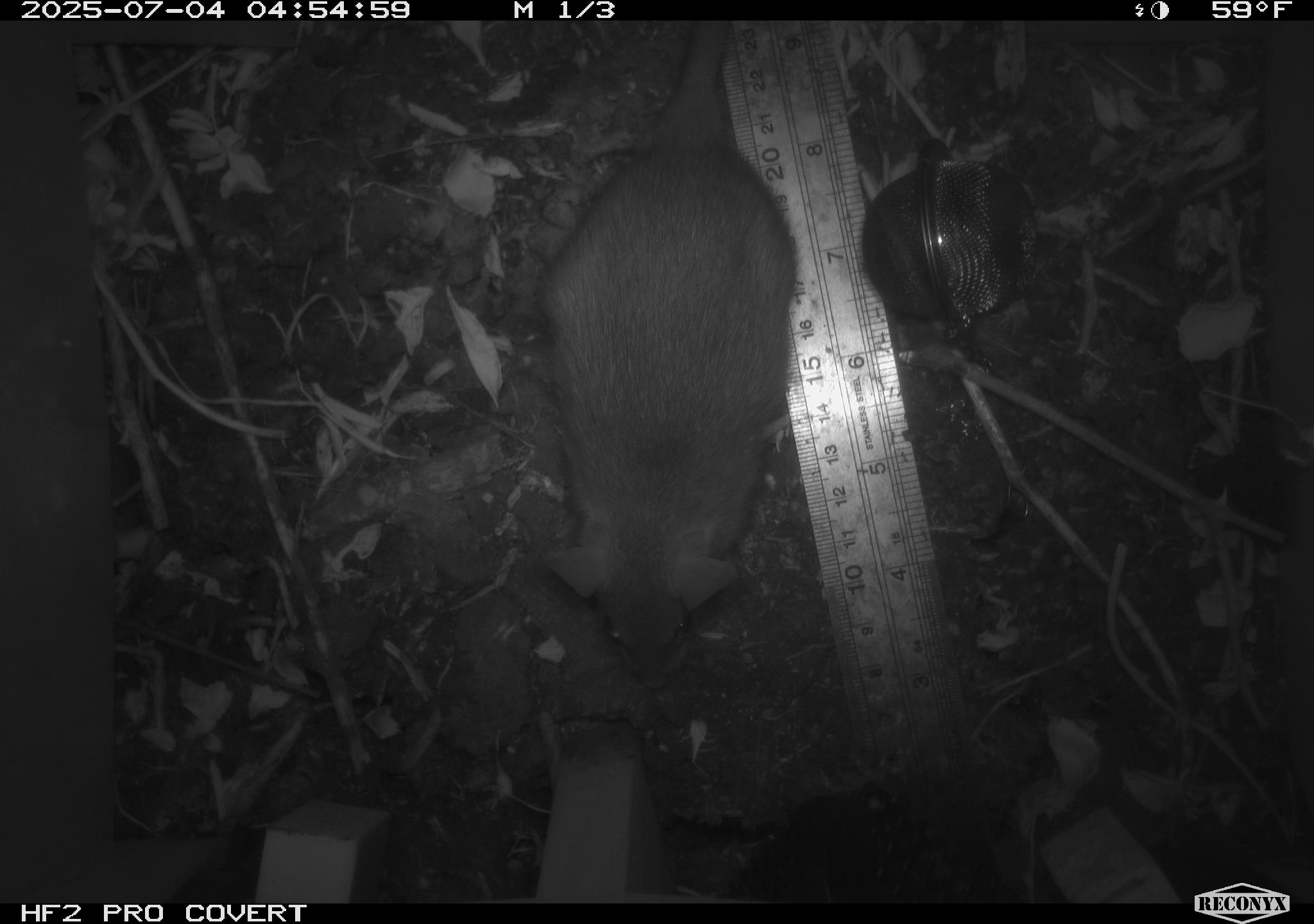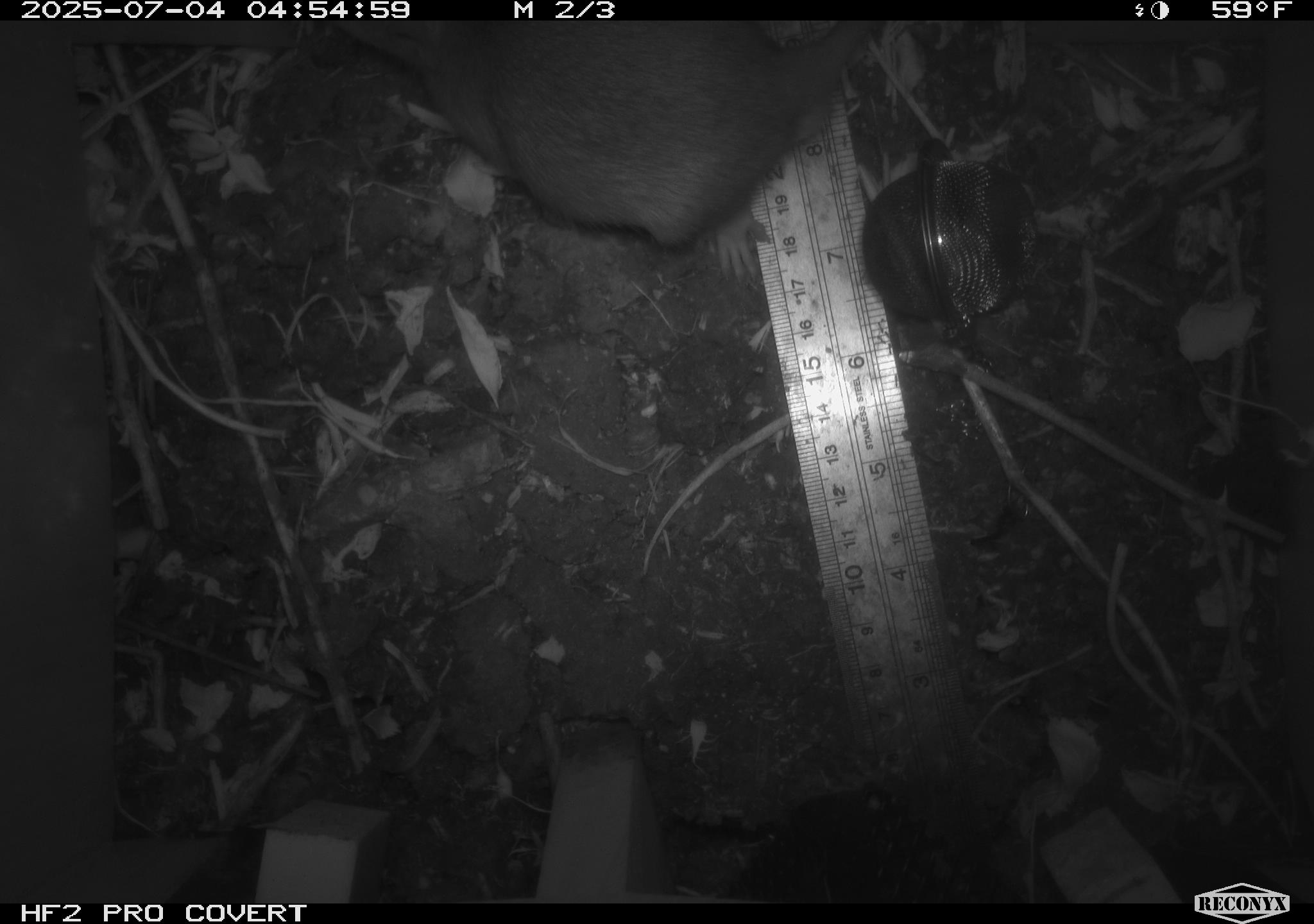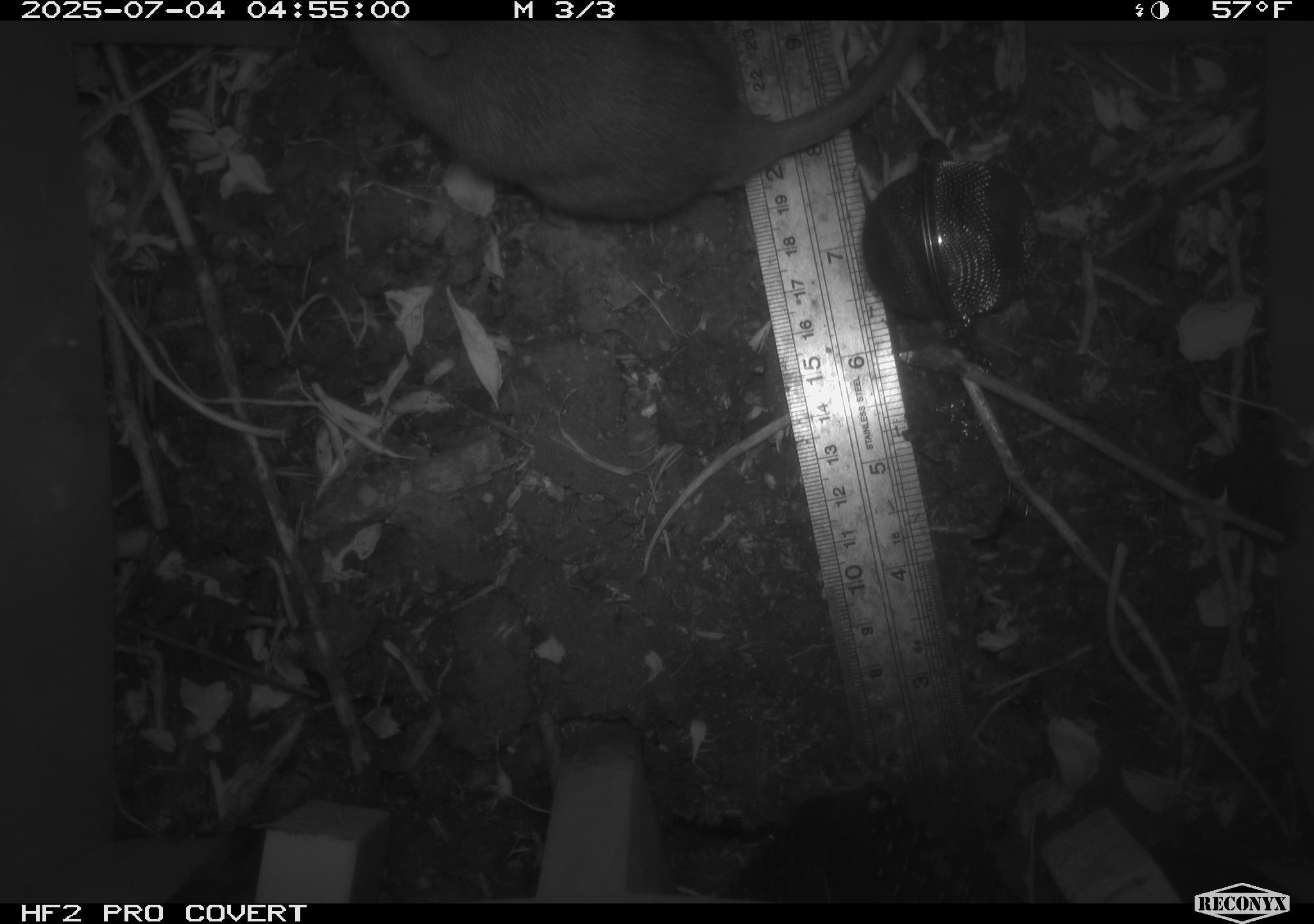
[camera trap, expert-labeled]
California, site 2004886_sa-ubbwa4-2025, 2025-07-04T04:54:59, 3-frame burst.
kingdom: Animalia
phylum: Chordata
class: Mammalia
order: Rodentia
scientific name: Rodentia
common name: rodent